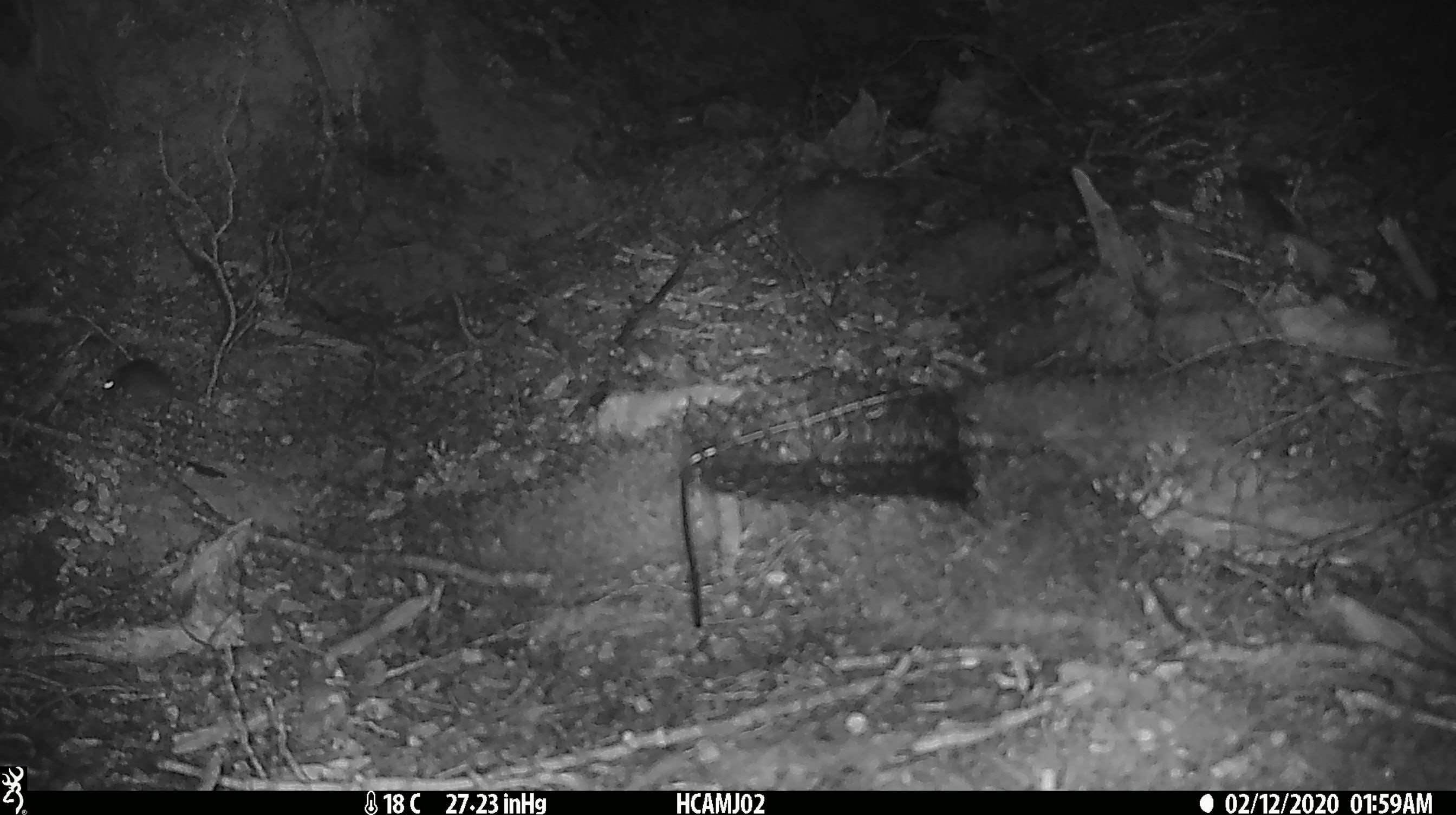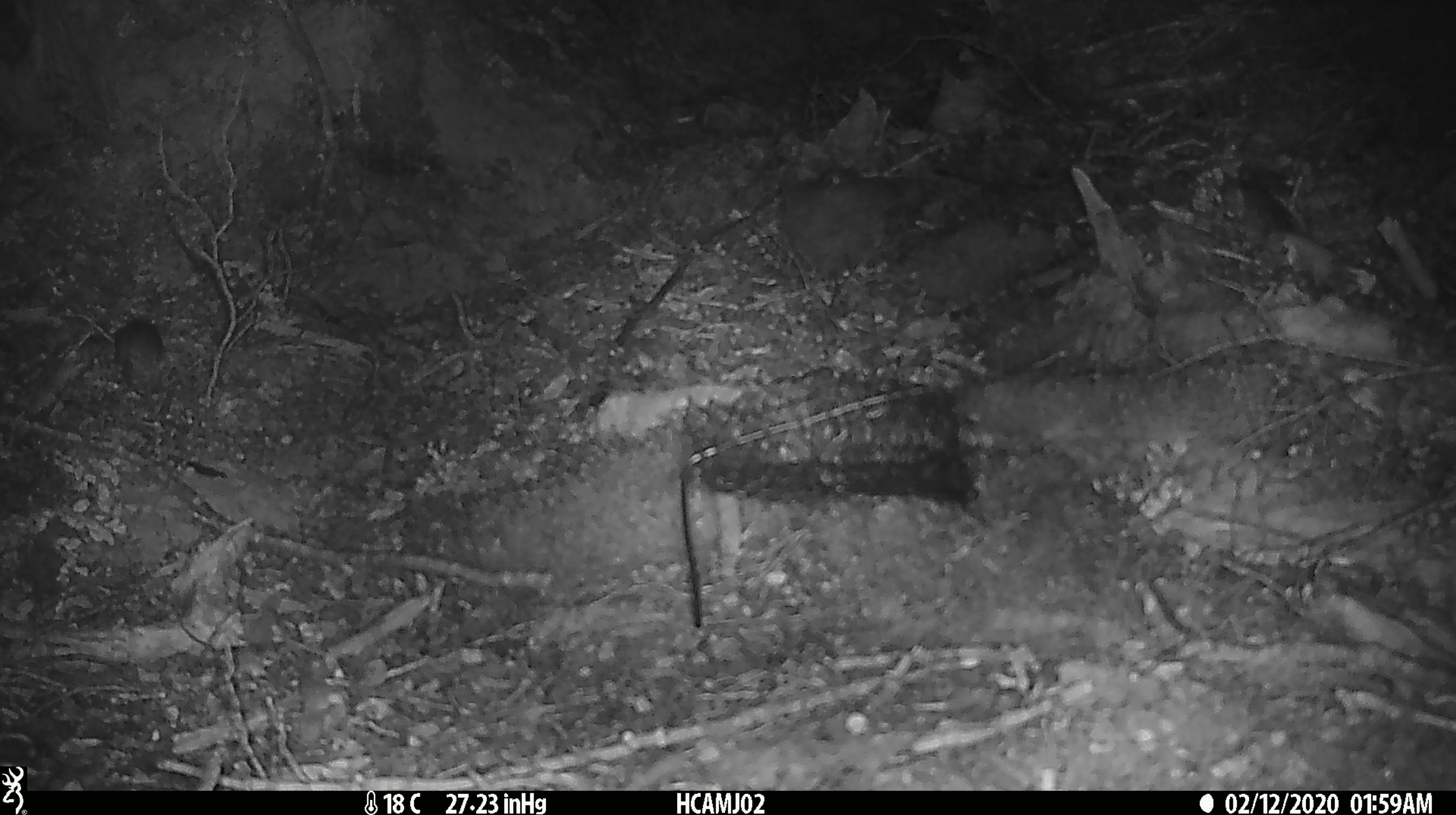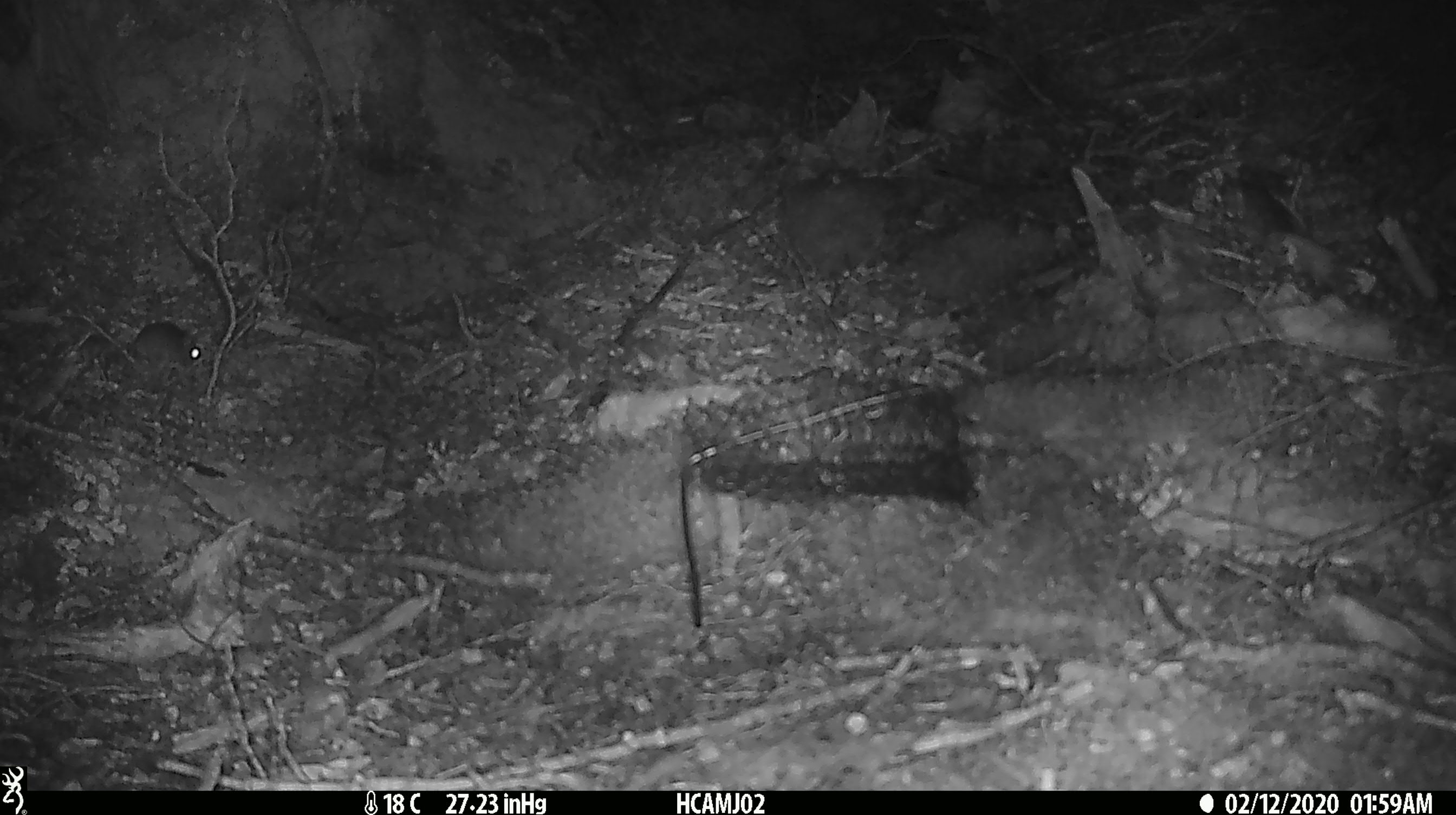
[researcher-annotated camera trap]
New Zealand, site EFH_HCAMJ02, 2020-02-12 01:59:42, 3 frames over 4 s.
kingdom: Animalia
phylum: Chordata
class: Mammalia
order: Rodentia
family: Muridae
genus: Mus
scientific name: Mus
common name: mouse